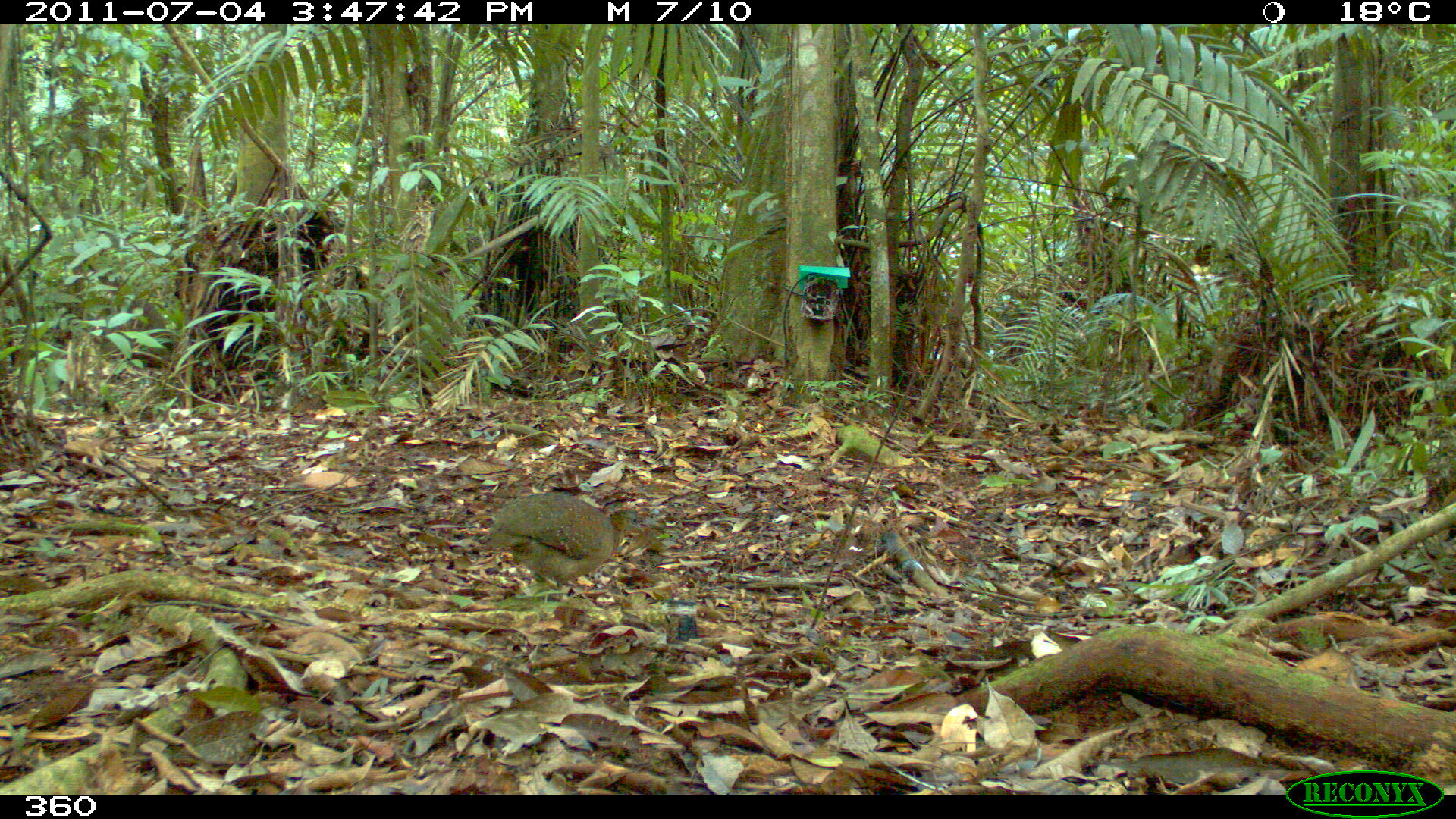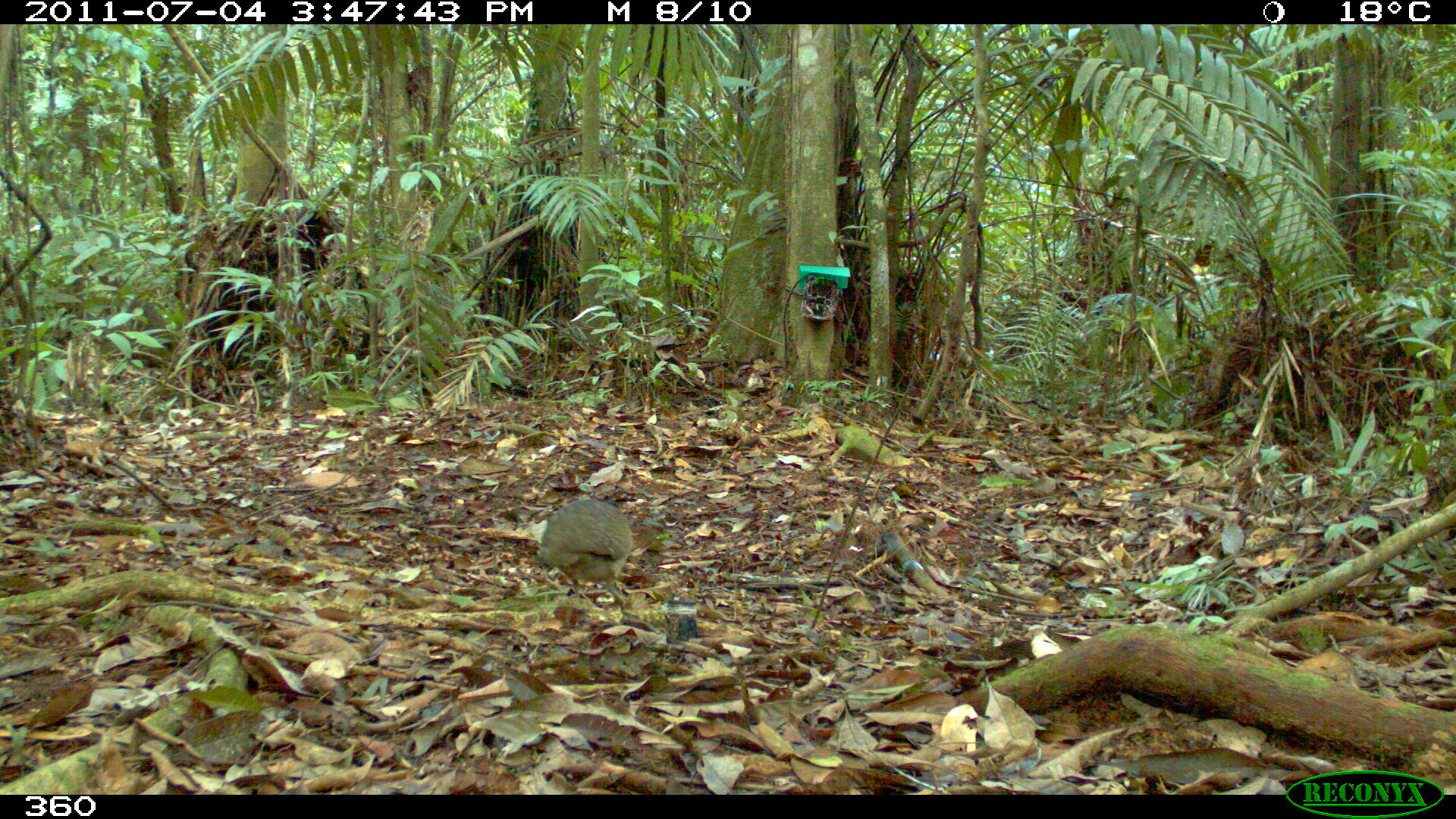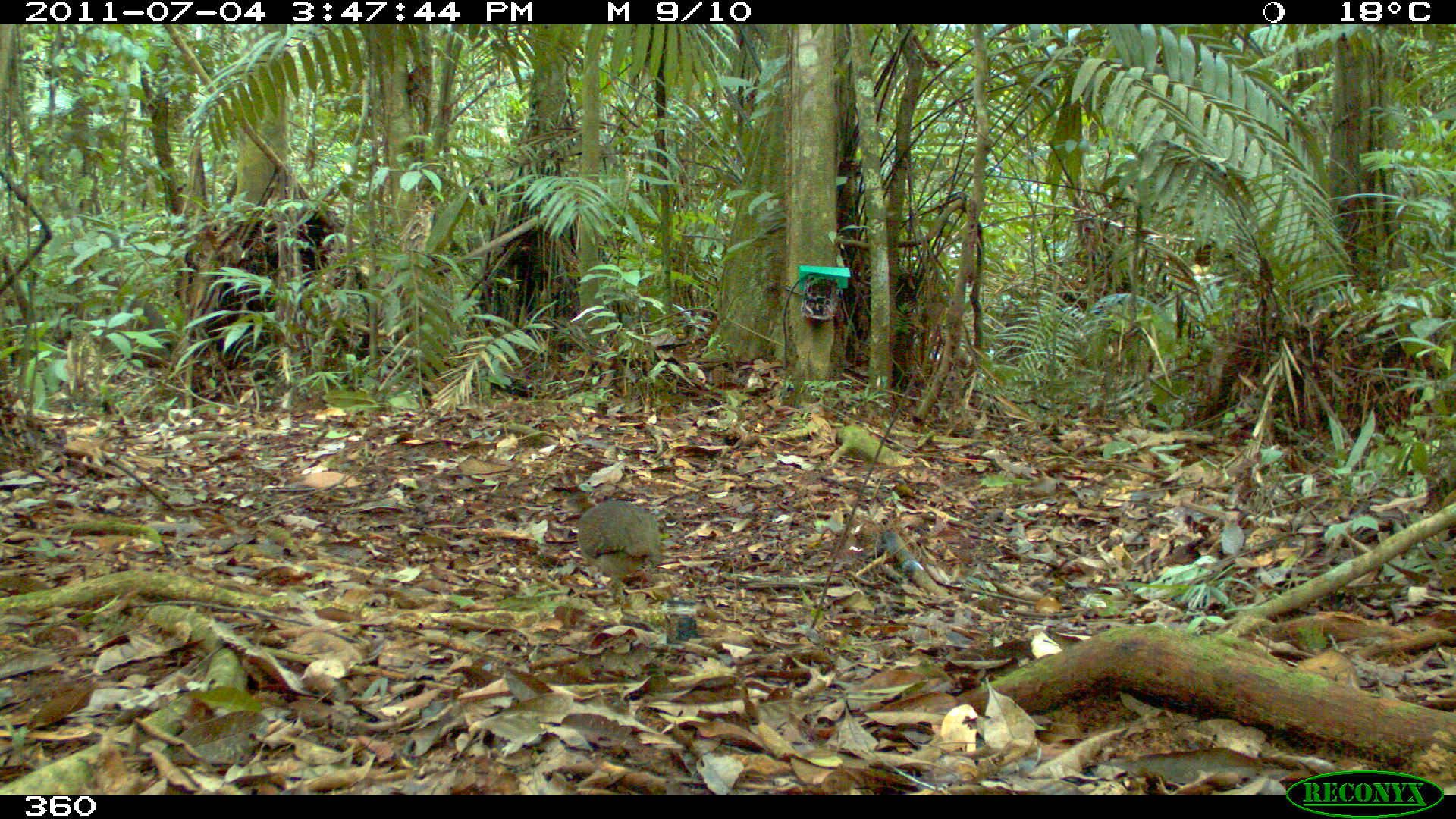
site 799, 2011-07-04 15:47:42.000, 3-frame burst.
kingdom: Animalia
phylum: Chordata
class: Aves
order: Galliformes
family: Phasianidae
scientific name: Phasianidae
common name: quails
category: quail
Quail (quails) (Phasianidae).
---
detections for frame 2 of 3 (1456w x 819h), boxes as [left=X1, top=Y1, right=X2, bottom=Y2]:
quail: [left=540, top=497, right=633, bottom=604]